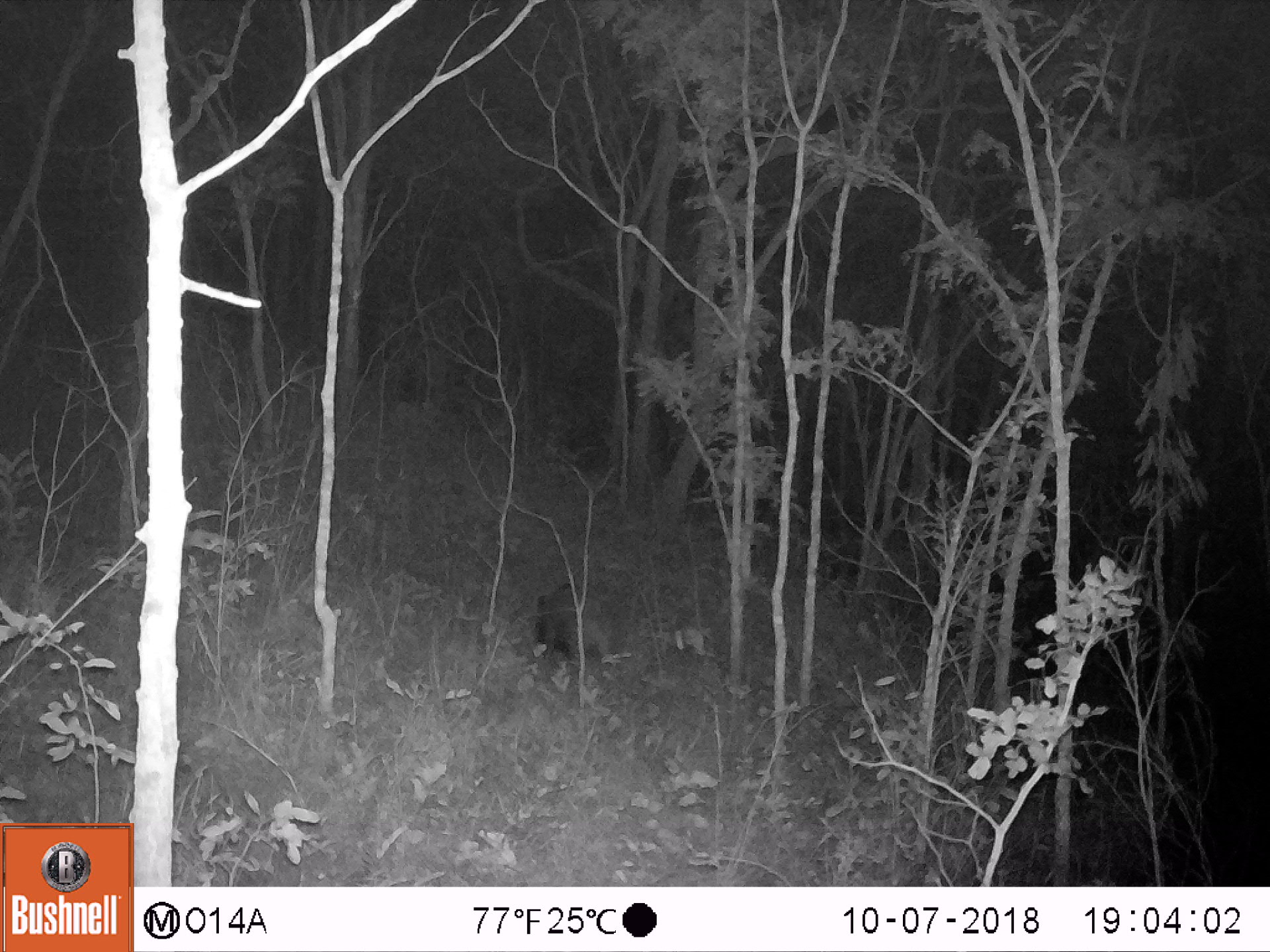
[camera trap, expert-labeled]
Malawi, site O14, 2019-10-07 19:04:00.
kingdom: Animalia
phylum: Chordata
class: Mammalia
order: Artiodactyla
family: Suidae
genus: Potamochoerus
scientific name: Potamochoerus larvatus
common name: bushpig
Bushpig (Potamochoerus larvatus), count 1.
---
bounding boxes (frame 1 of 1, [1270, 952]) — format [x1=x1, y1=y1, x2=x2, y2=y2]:
bushpig: [x1=530, y1=577, x2=616, y2=669]